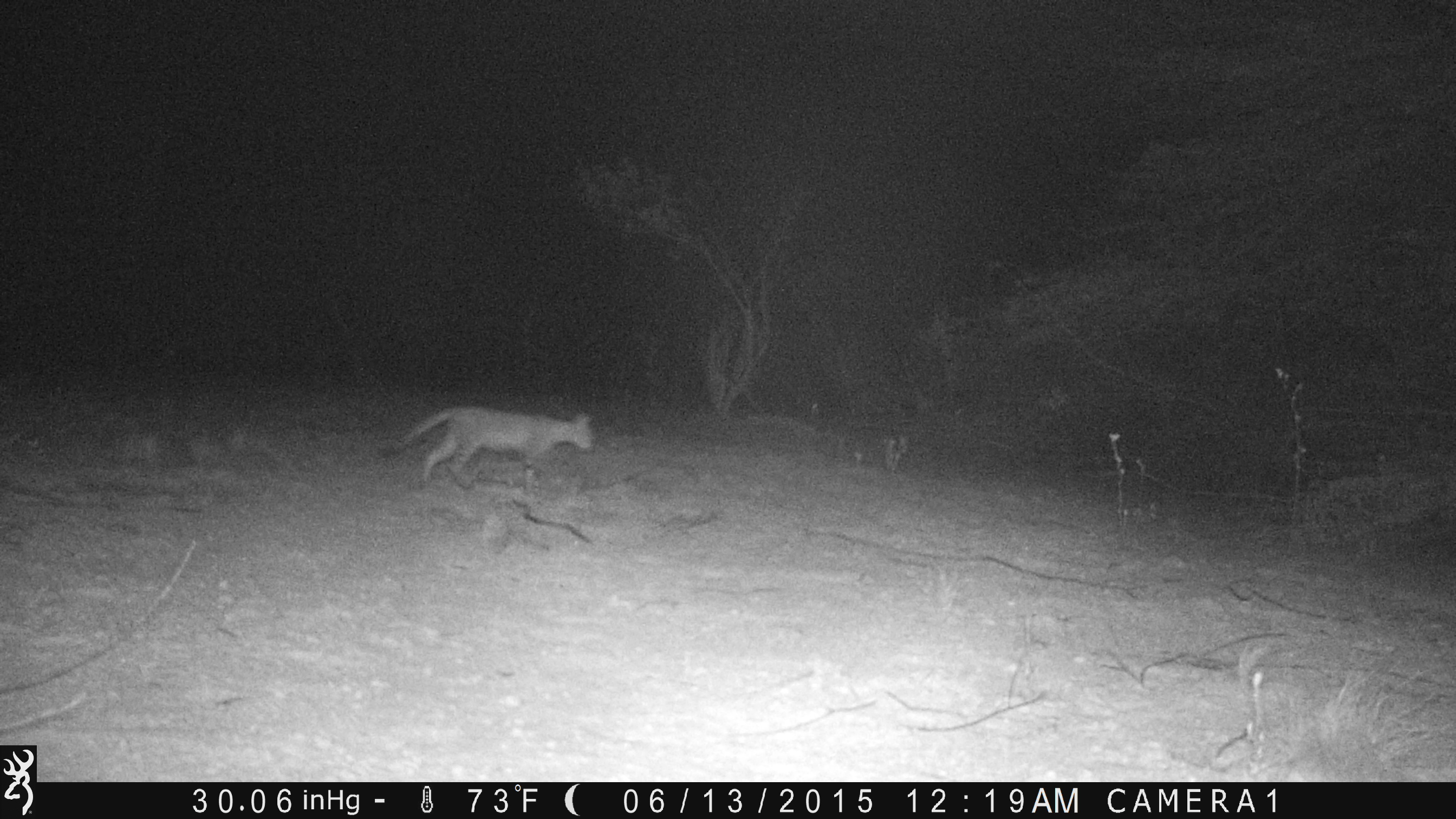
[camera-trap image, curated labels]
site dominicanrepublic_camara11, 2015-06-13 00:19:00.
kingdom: Animalia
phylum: Chordata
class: Mammalia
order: Carnivora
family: Felidae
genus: Felis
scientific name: Felis catus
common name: cat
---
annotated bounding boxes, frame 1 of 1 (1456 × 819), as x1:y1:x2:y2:
cat: 377:404:600:497